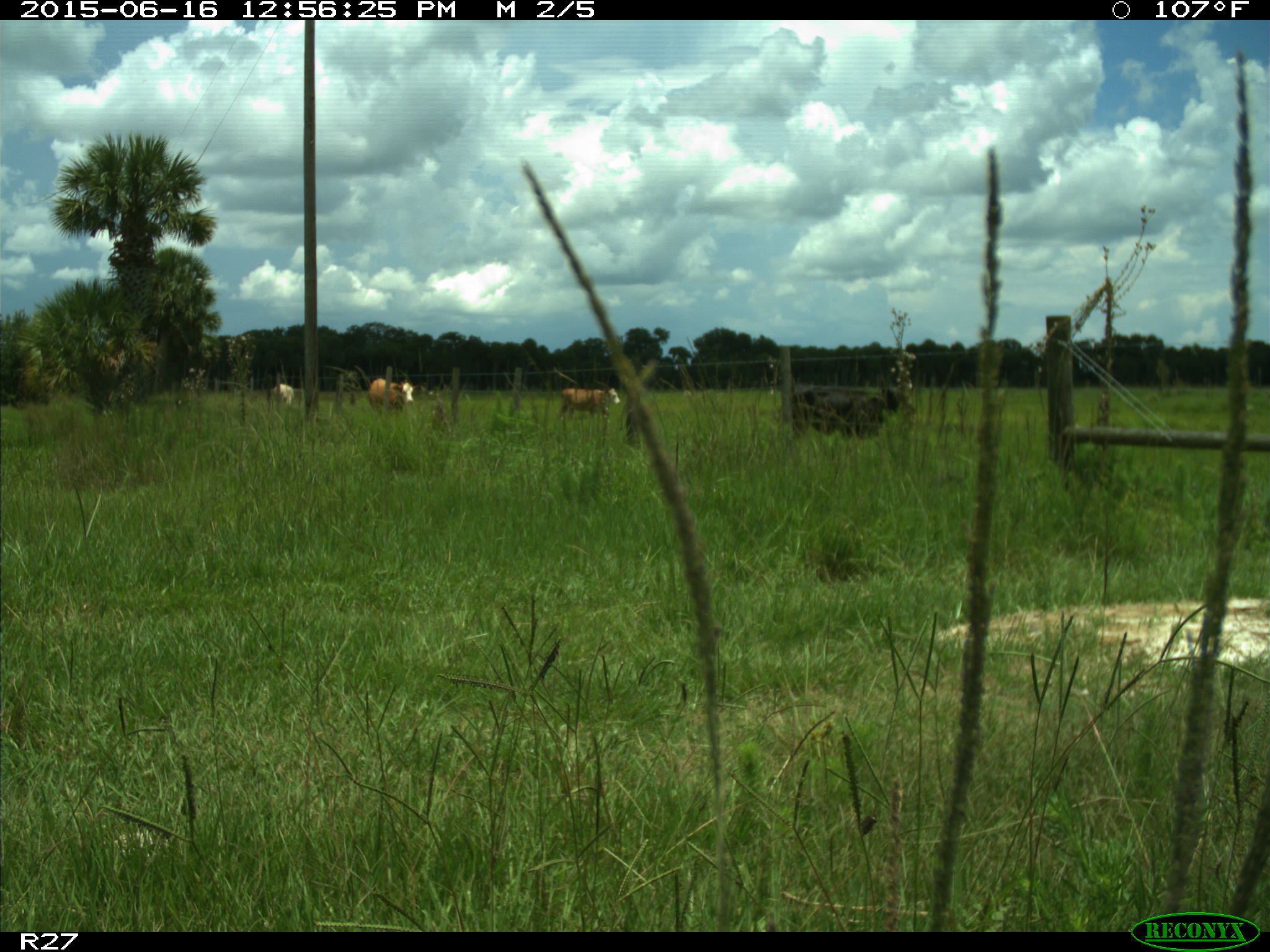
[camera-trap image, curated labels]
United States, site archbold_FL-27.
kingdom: Animalia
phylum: Chordata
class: Mammalia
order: Artiodactyla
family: Bovidae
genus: Bos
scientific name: Bos taurus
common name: domestic cow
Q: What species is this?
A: Bos taurus (domestic cow).